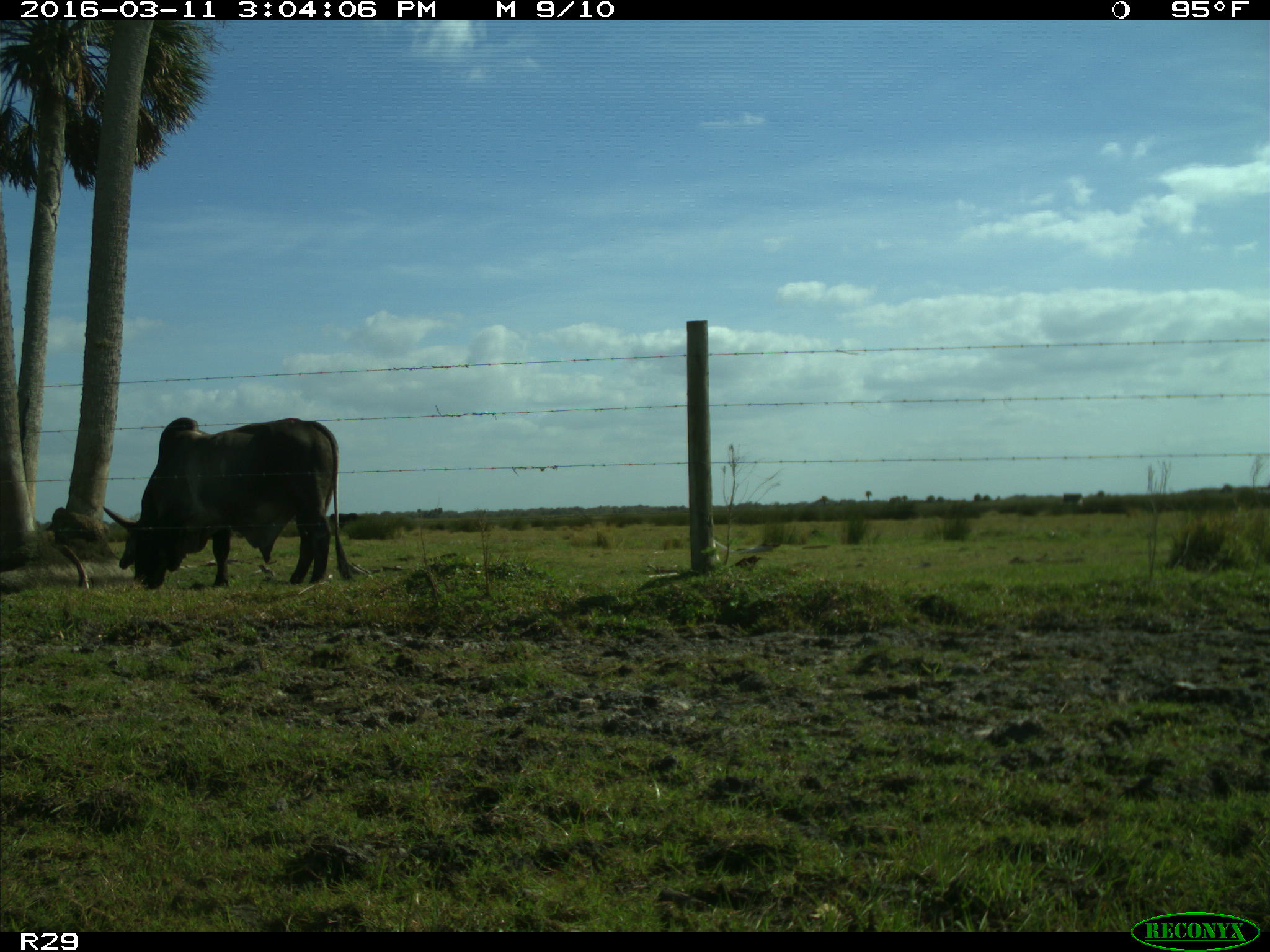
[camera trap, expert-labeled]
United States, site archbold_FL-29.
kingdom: Animalia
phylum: Chordata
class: Mammalia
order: Artiodactyla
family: Bovidae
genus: Bos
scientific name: Bos taurus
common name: domestic cow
Bos taurus (domestic cow).